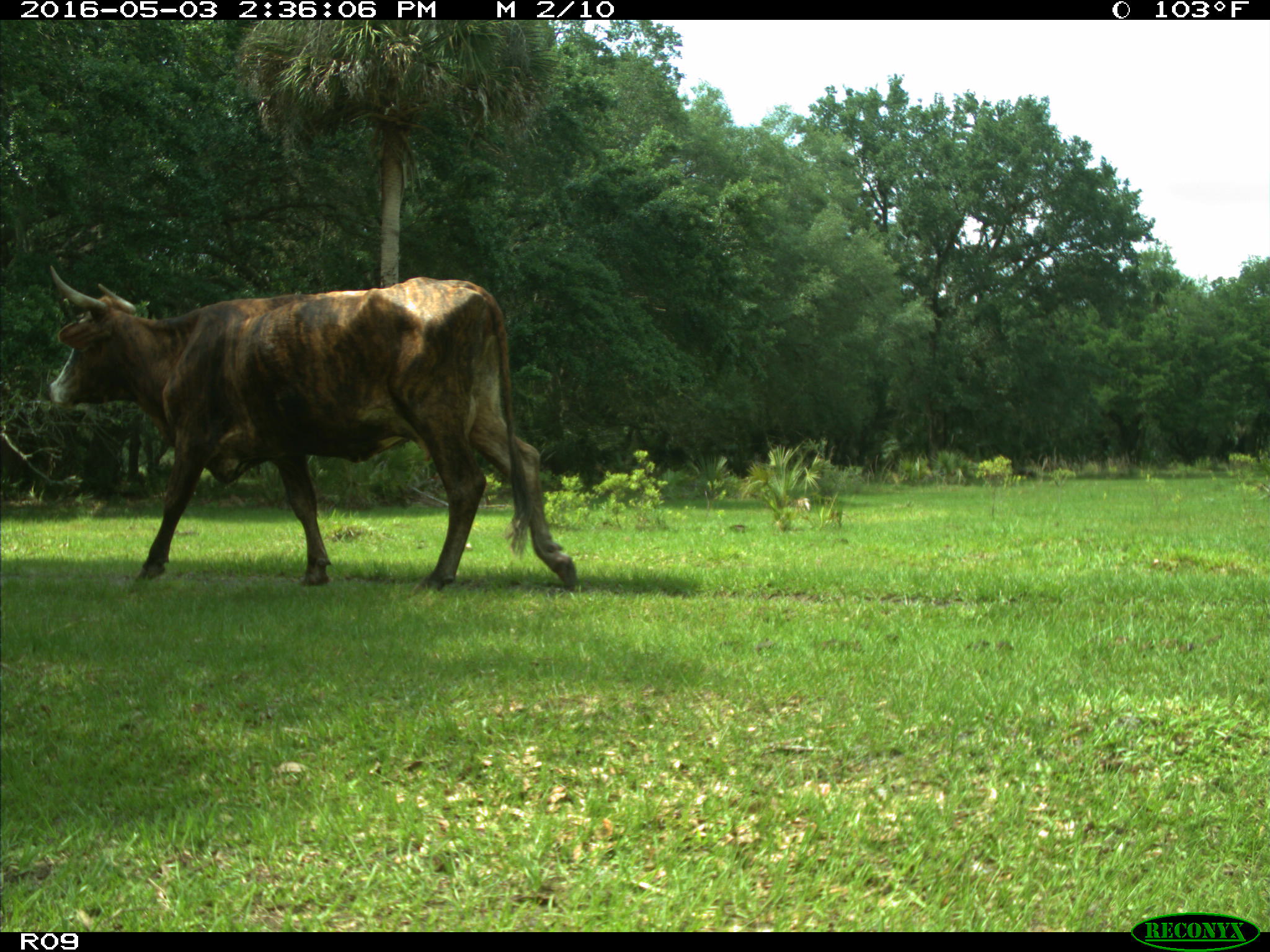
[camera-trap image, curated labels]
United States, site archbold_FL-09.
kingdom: Animalia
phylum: Chordata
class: Mammalia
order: Artiodactyla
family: Bovidae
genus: Bos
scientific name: Bos taurus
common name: domestic cow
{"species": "Bos taurus (domestic cow)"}